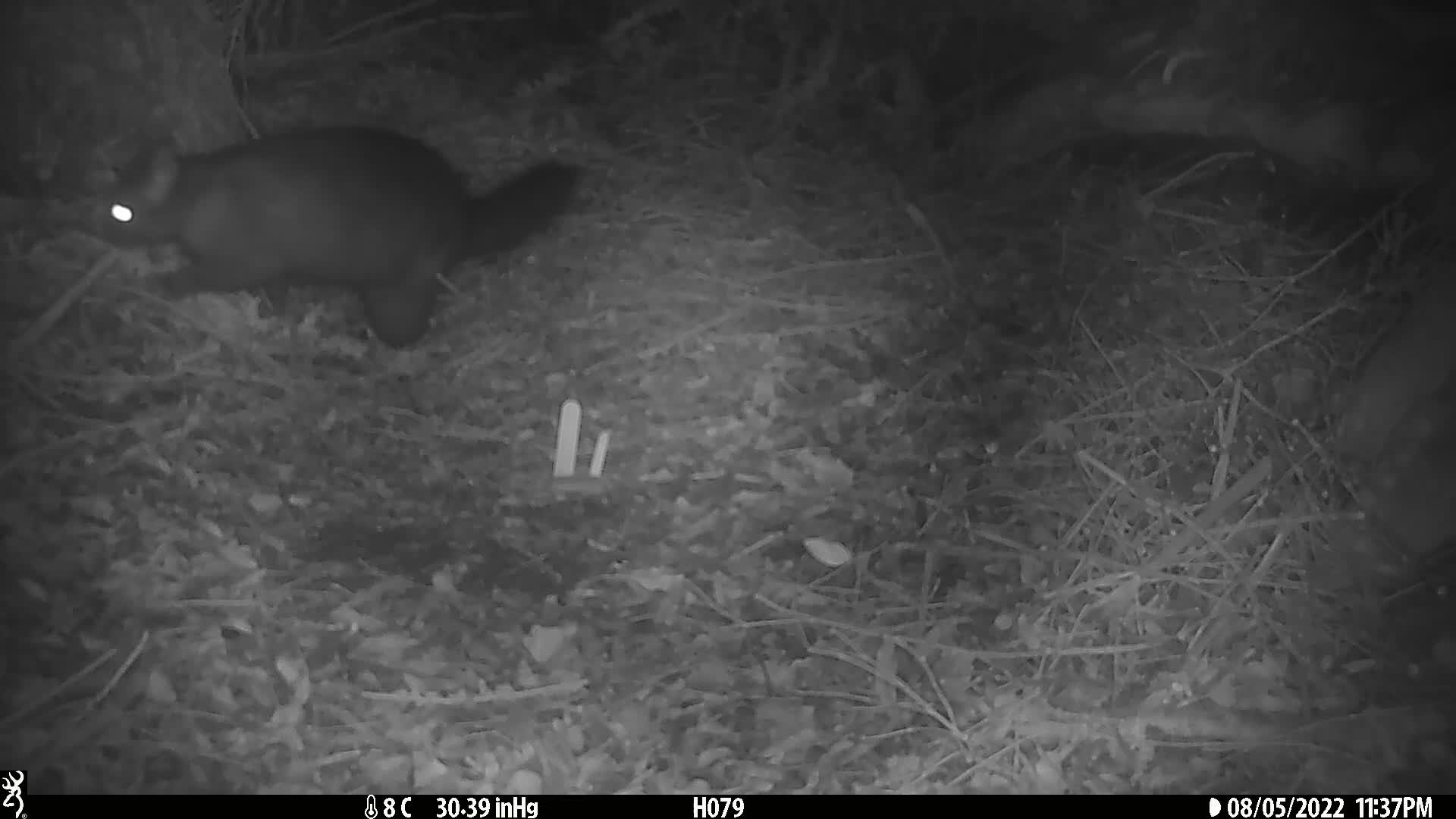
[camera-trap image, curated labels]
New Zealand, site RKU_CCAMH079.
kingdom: Animalia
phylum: Chordata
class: Mammalia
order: Diprotodontia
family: Phalangeridae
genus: Trichosurus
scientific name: Trichosurus vulpecula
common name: common brushtail possum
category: possum